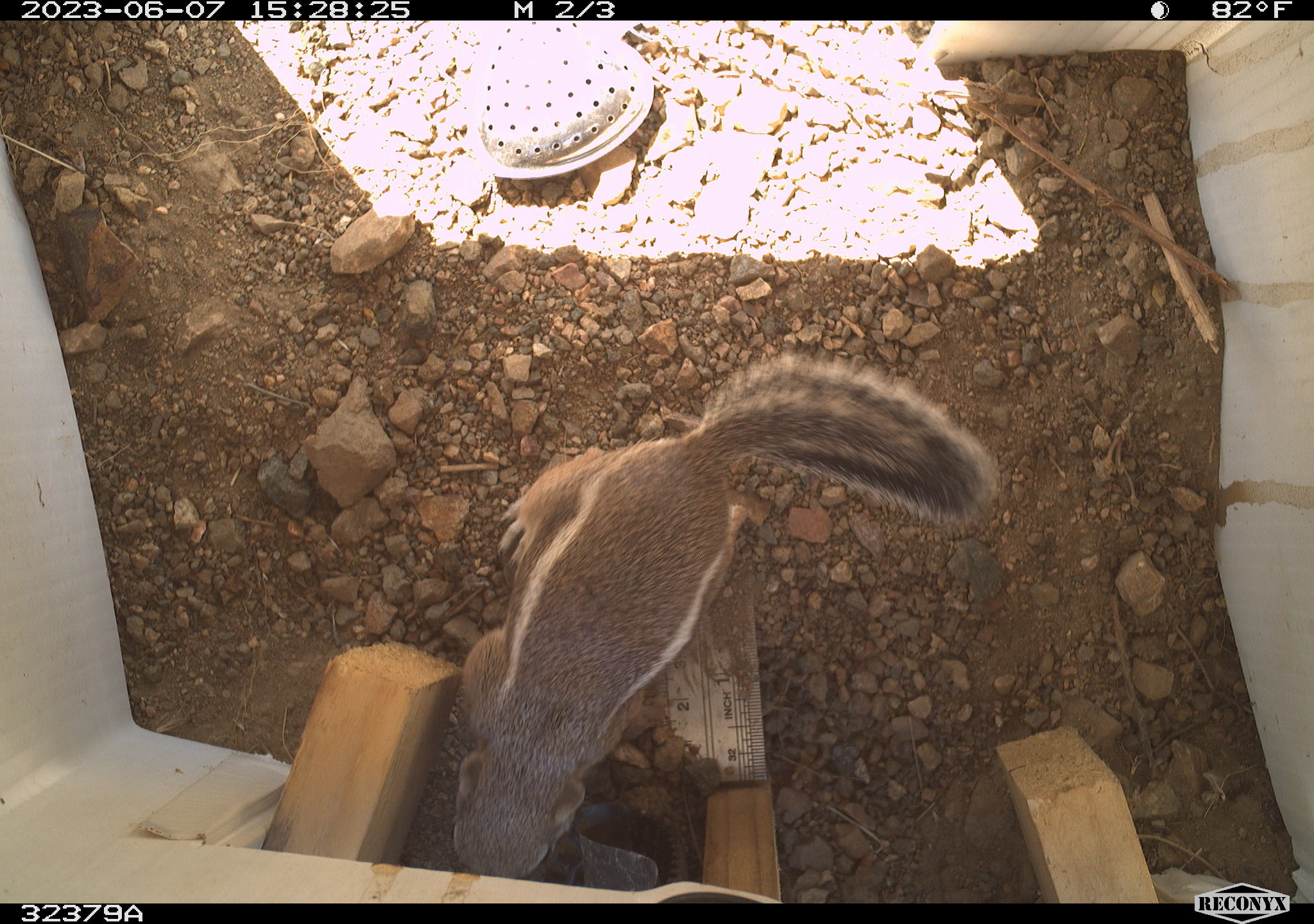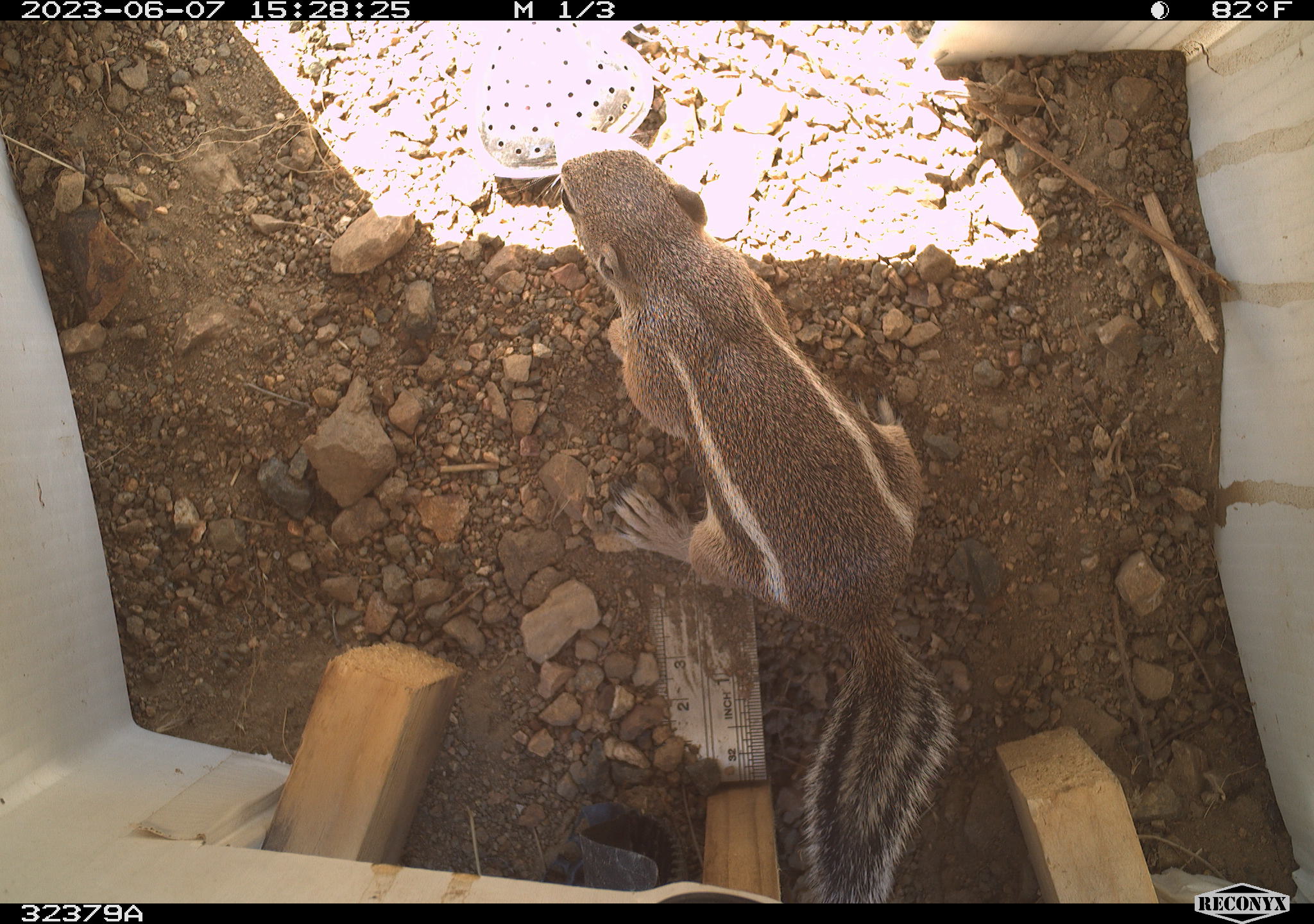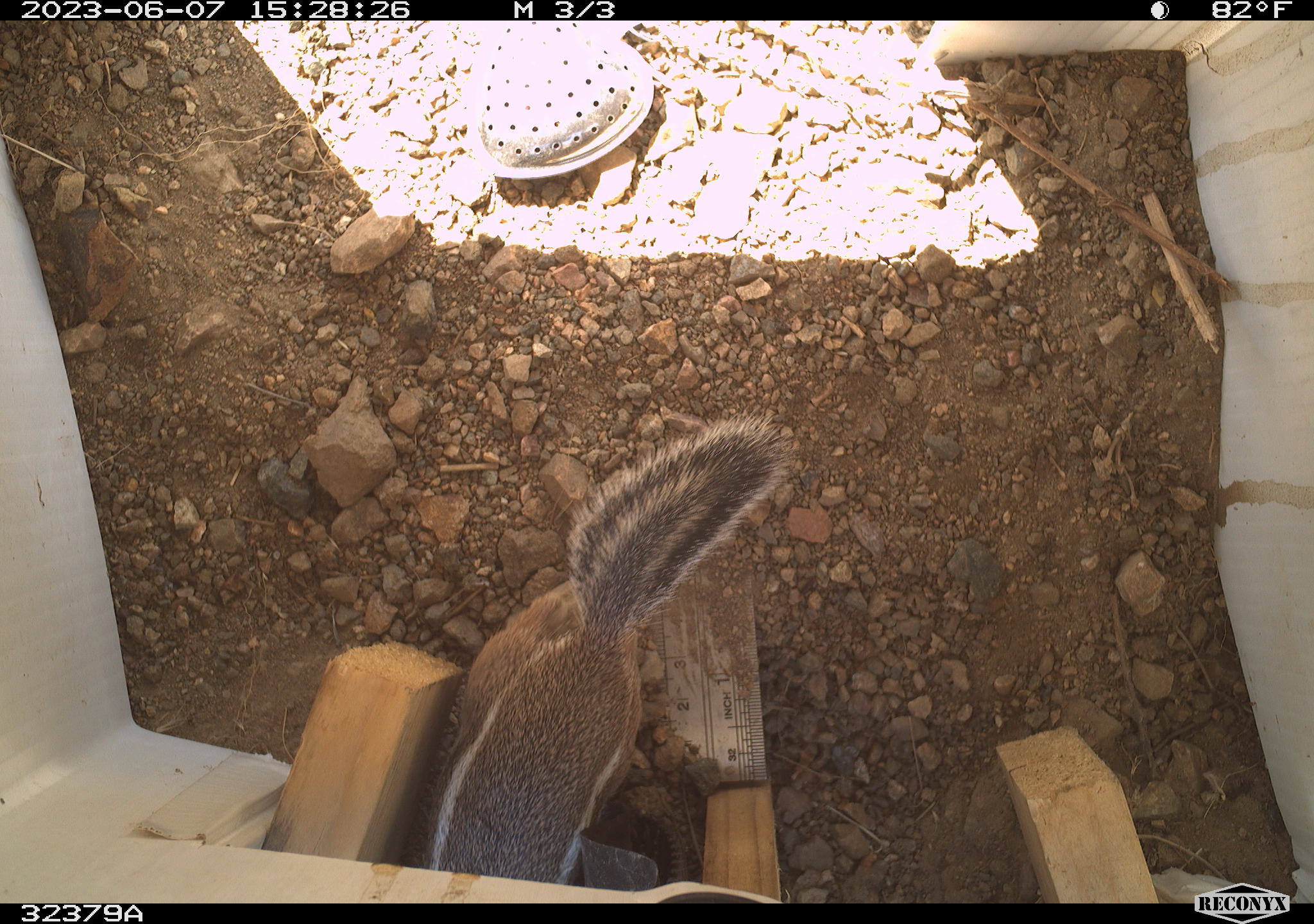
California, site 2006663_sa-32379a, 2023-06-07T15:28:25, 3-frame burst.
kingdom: Animalia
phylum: Chordata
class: Mammalia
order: Rodentia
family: Sciuridae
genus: Ammospermophilus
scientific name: Ammospermophilus leucurus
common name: white-tailed antelope squirrel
White-tailed antelope squirrel (Ammospermophilus leucurus).